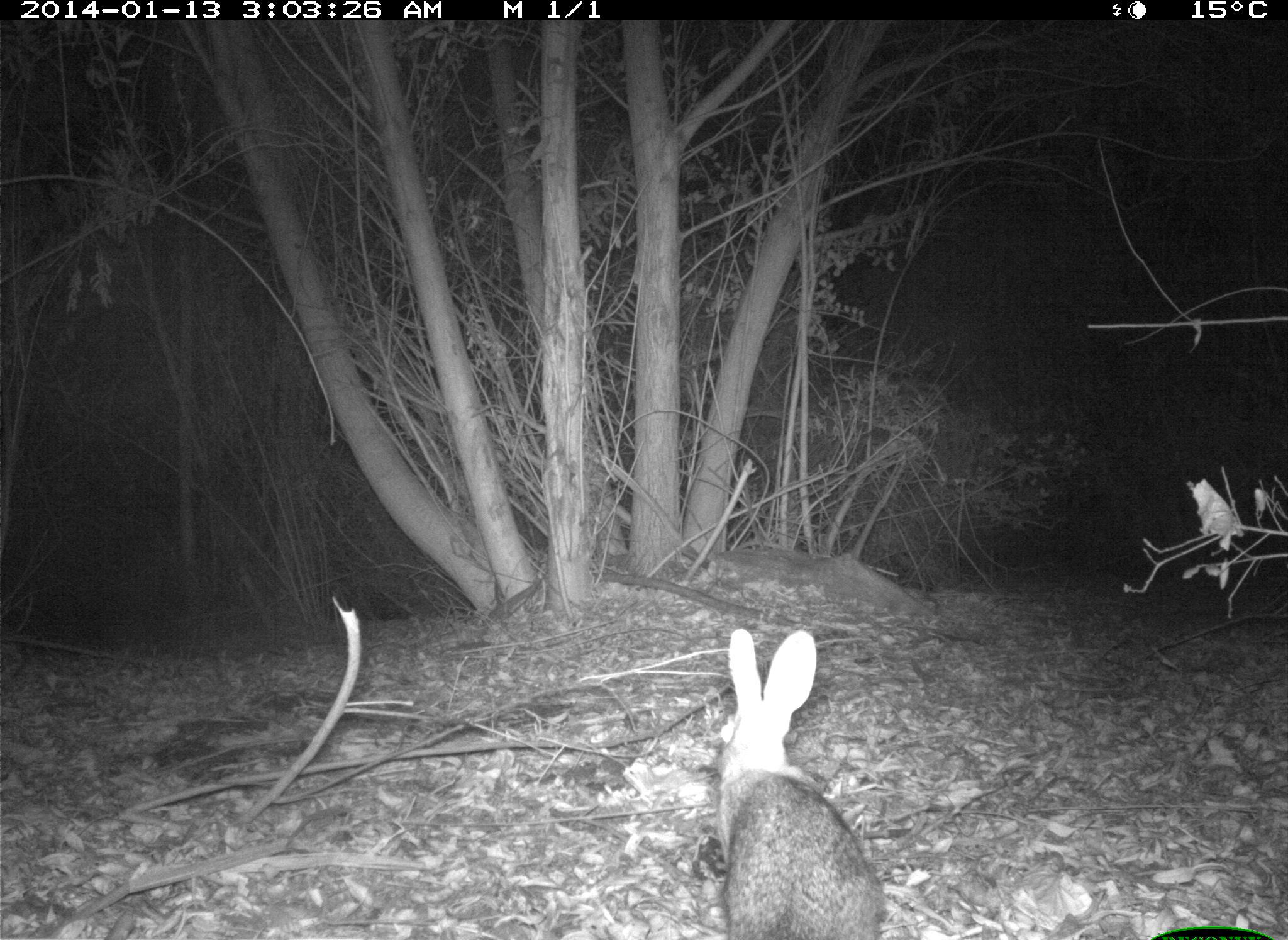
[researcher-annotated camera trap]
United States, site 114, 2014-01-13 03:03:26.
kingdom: Animalia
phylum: Chordata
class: Mammalia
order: Lagomorpha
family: Leporidae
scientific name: Leporidae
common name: rabbits and hares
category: rabbit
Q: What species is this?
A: Rabbit (rabbits and hares) (Leporidae).